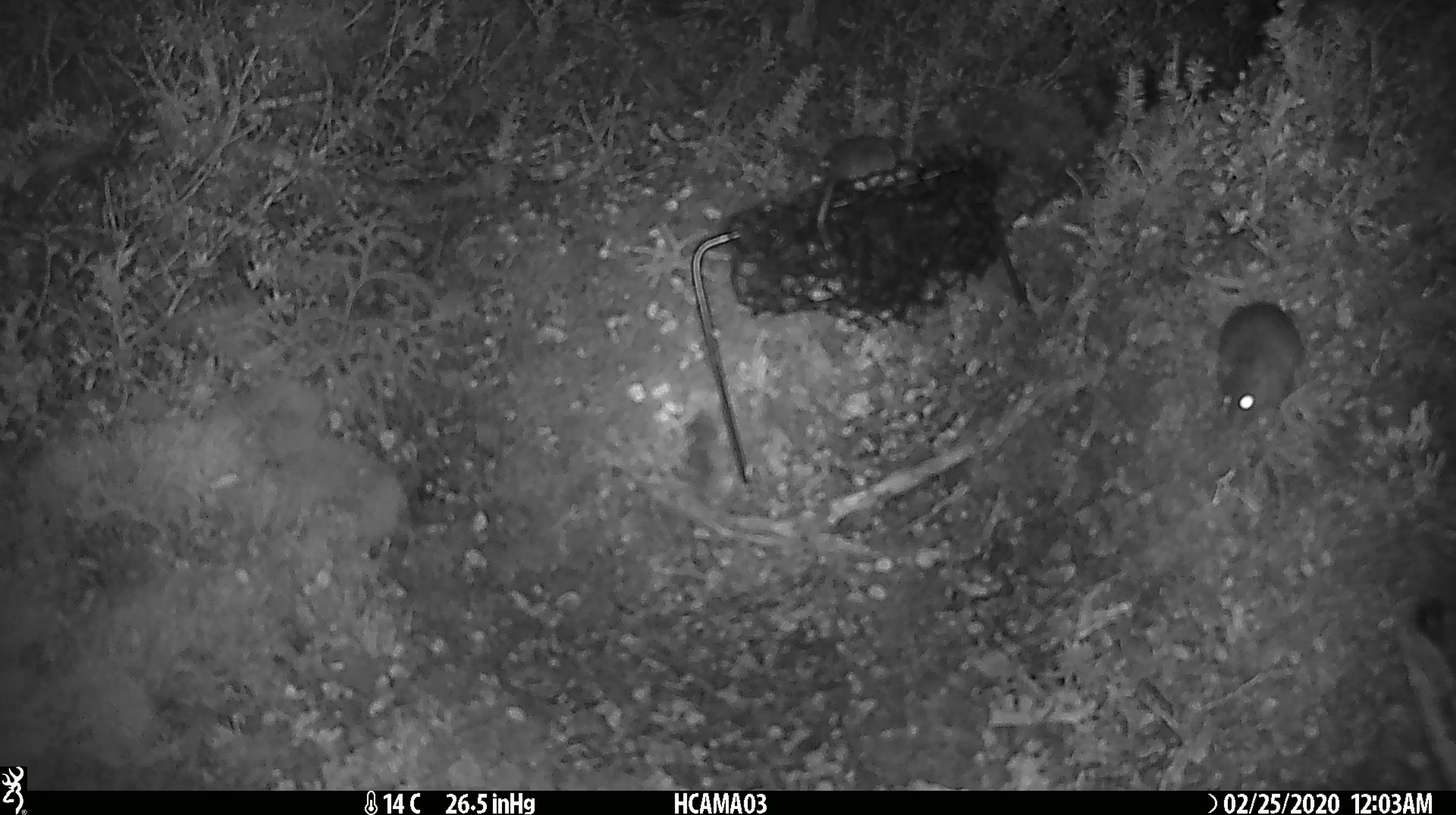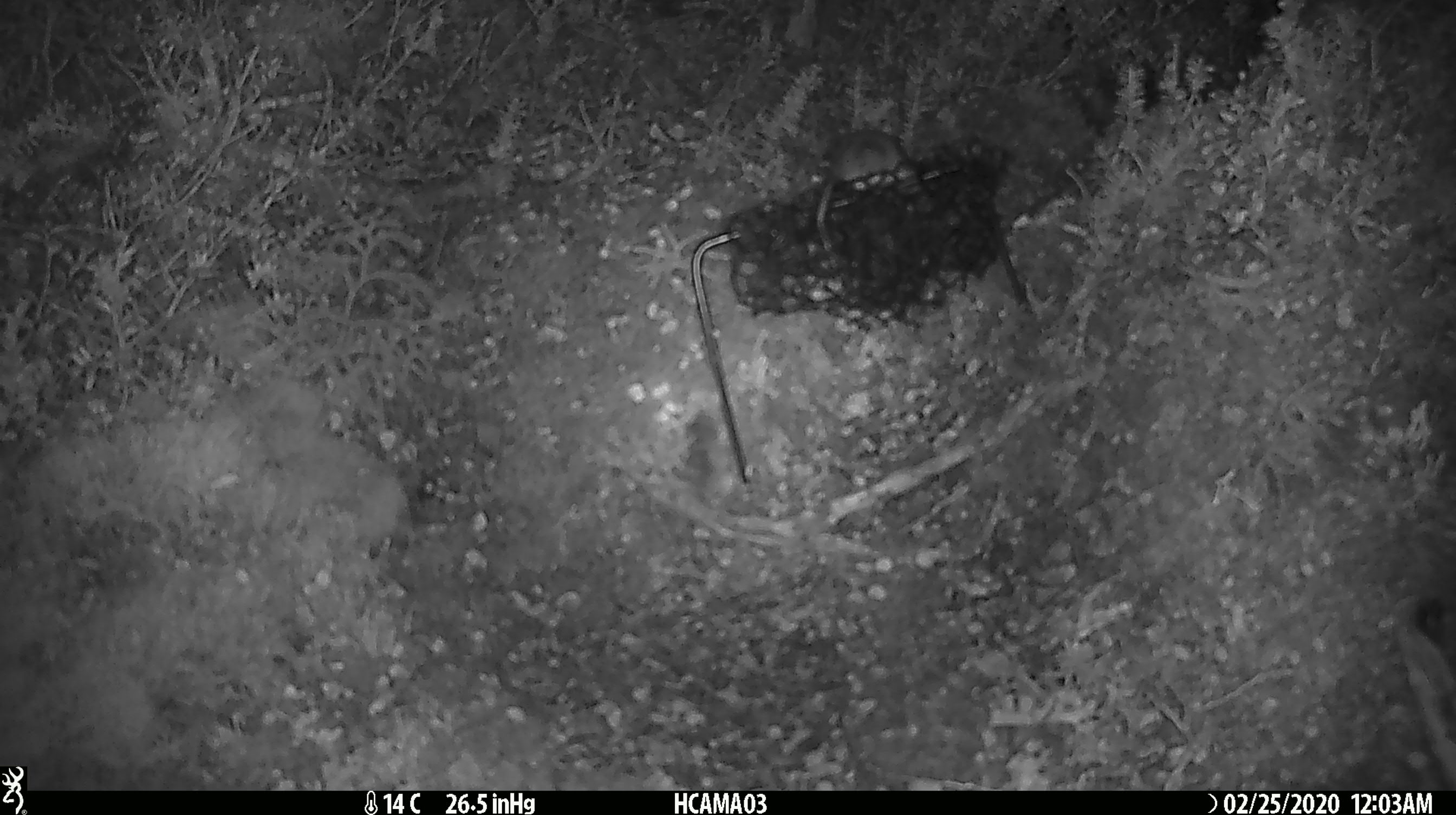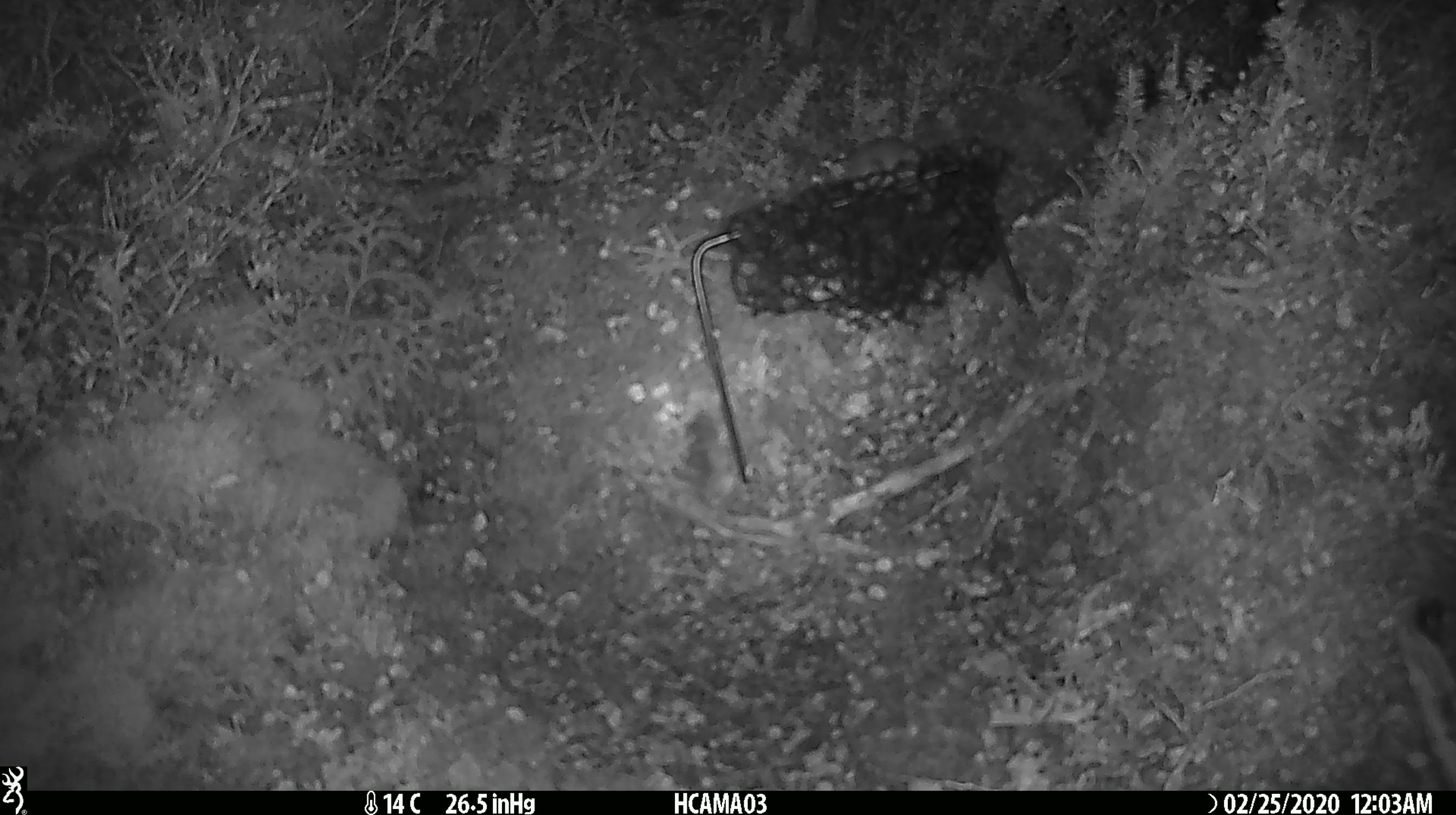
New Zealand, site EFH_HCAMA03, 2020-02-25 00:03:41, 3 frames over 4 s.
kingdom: Animalia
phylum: Chordata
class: Mammalia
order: Rodentia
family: Muridae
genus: Mus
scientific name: Mus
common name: mouse